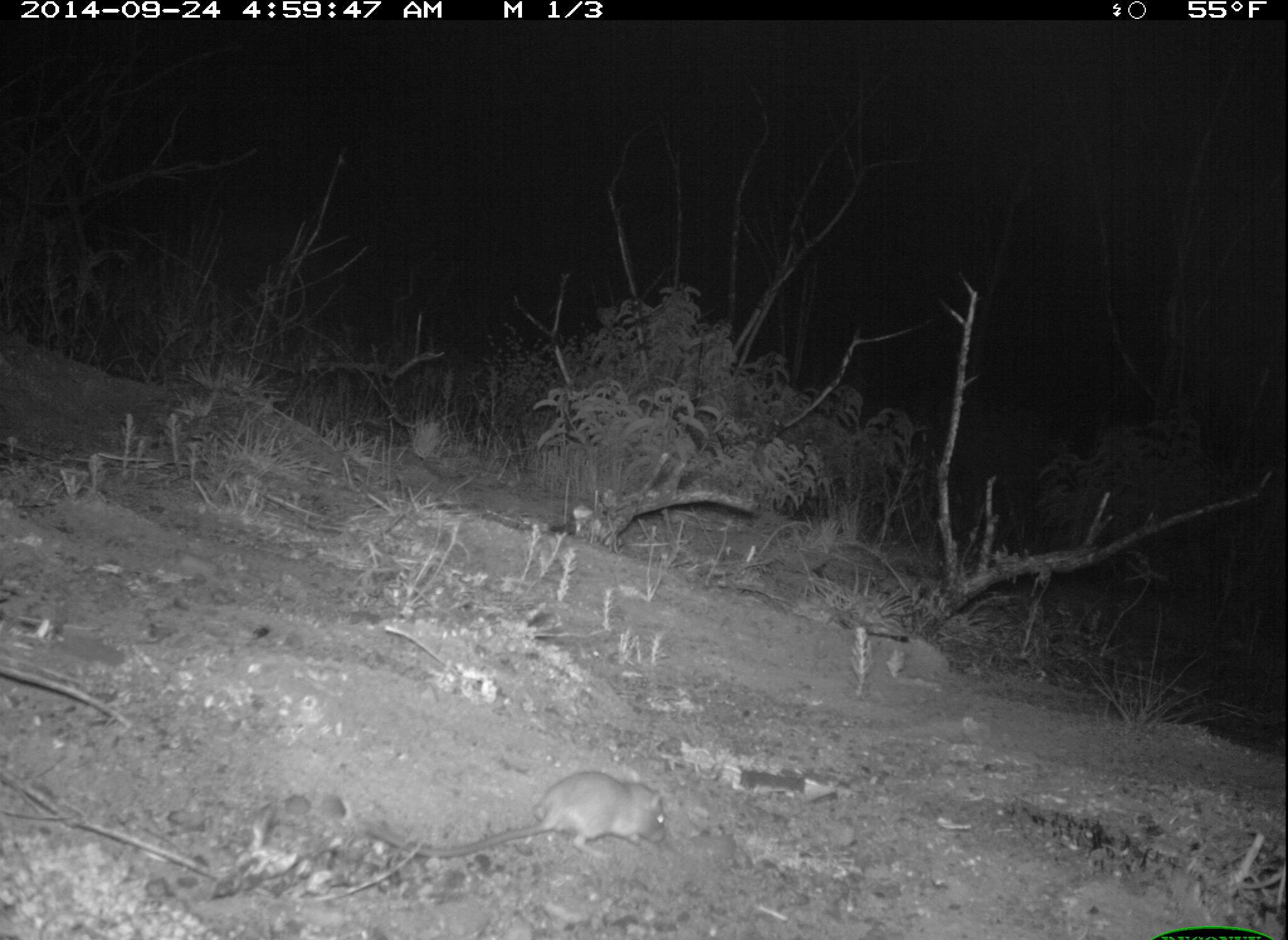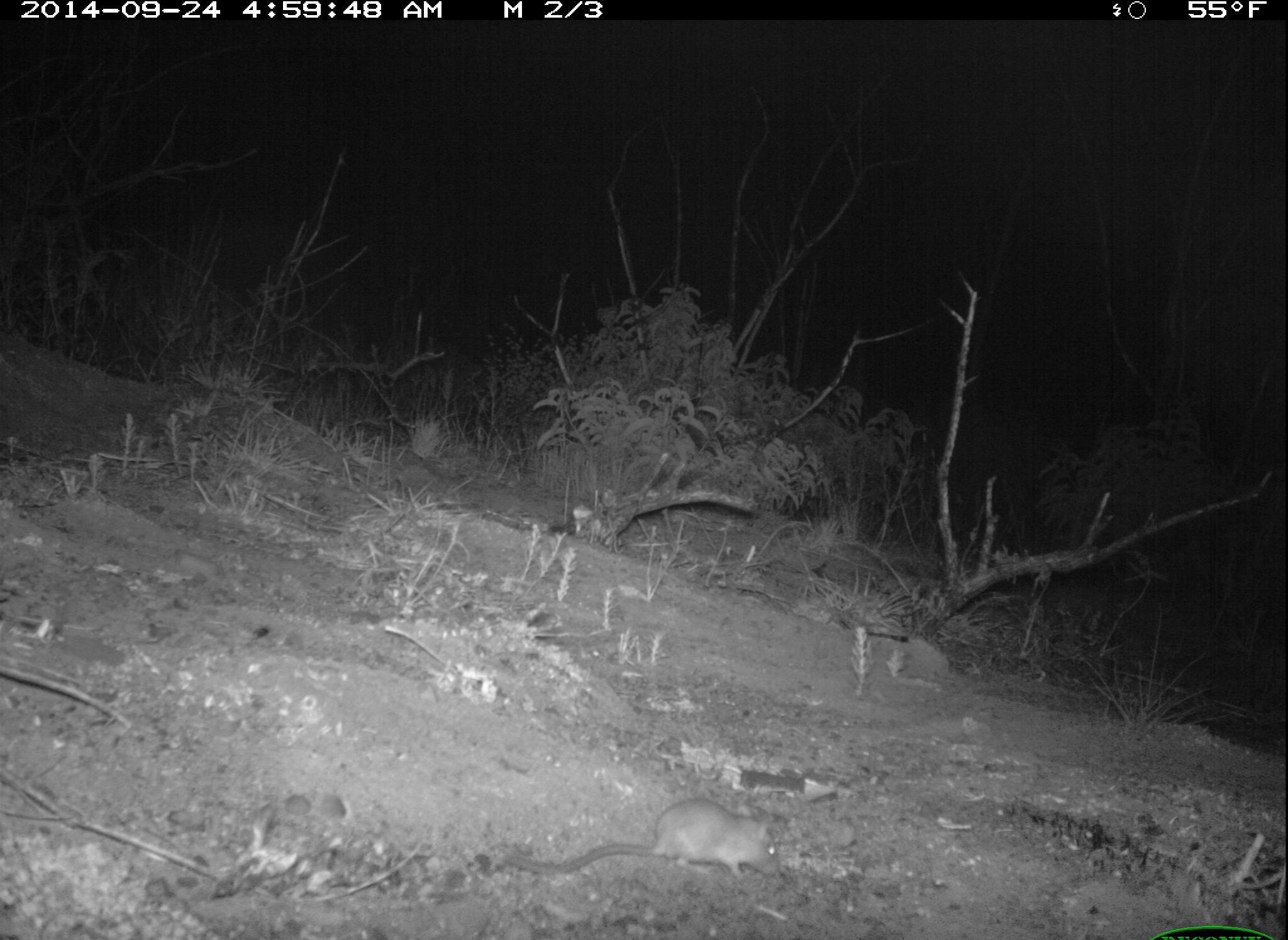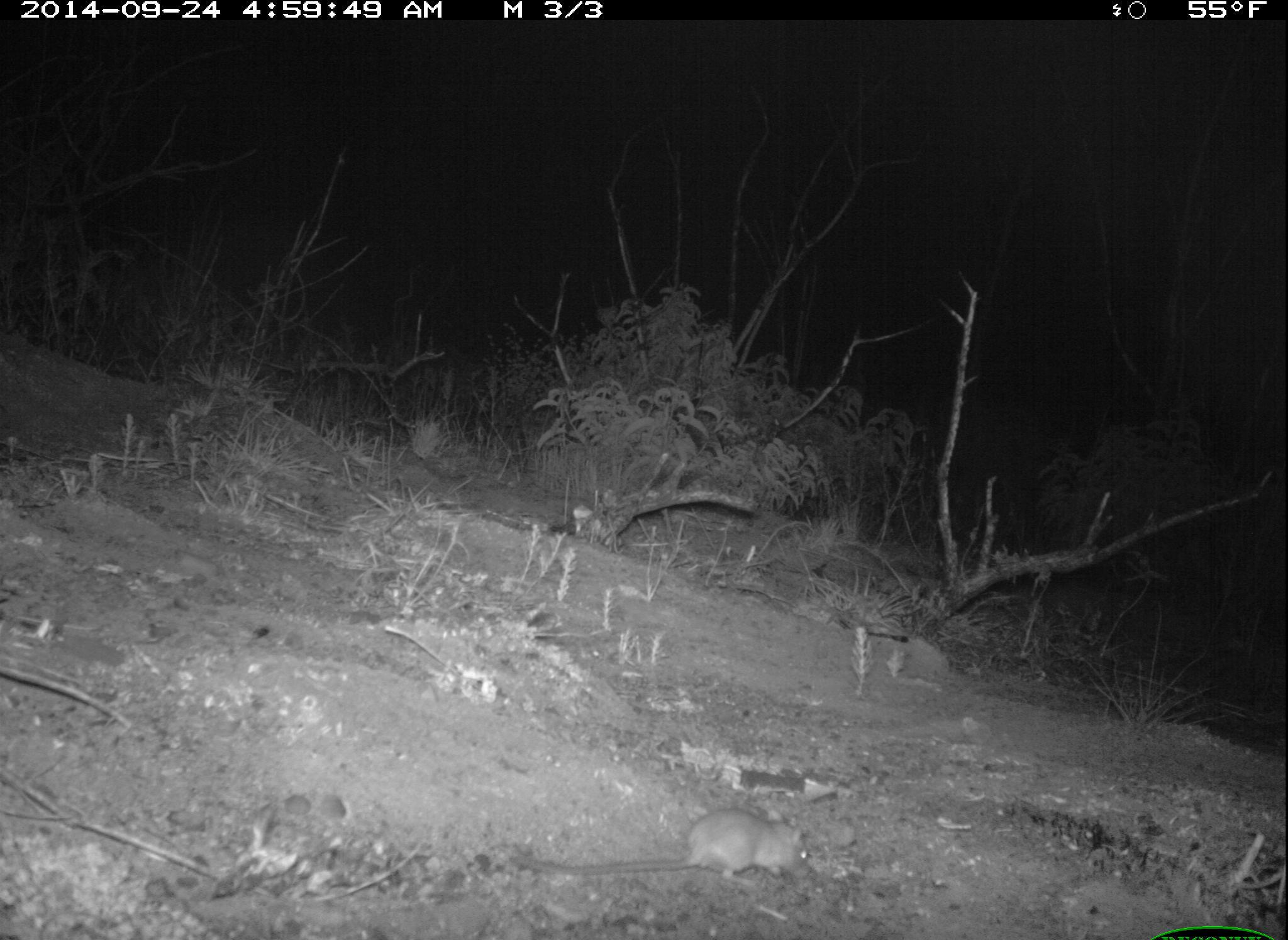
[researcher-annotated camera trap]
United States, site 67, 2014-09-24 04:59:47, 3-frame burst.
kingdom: Animalia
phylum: Chordata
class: Mammalia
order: Rodentia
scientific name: Rodentia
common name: rodent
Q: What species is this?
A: Rodent (Rodentia).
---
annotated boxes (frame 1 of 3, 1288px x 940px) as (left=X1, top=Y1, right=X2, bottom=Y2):
rodent: (left=349, top=768, right=670, bottom=860)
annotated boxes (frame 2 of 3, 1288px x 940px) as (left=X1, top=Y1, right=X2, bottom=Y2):
rodent: (left=488, top=795, right=784, bottom=884)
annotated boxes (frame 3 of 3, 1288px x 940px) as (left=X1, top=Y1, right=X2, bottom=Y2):
rodent: (left=504, top=805, right=811, bottom=892)